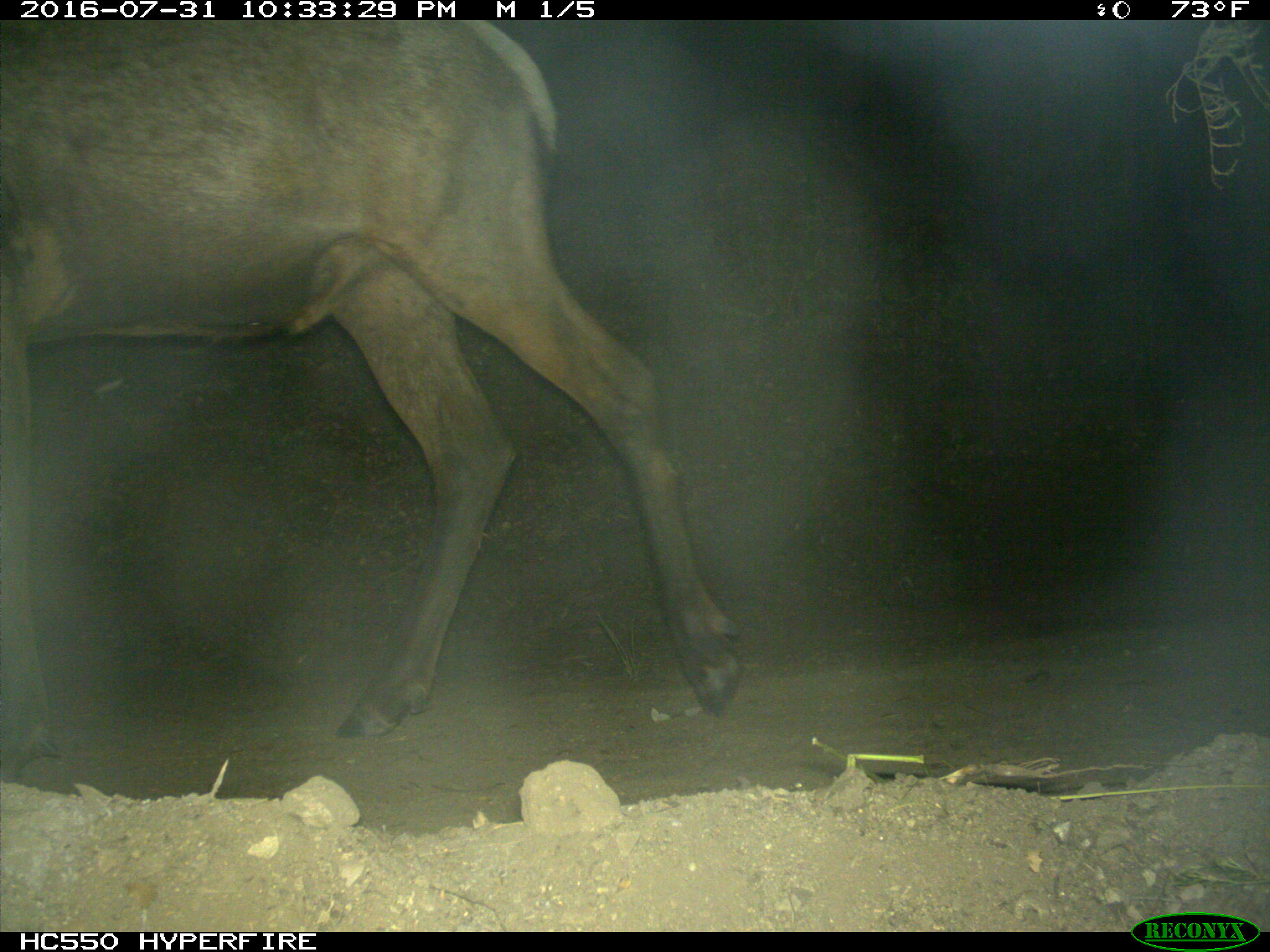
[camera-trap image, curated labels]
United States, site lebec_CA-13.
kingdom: Animalia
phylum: Chordata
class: Mammalia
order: Artiodactyla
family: Cervidae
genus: Cervus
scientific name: Cervus canadensis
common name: elk